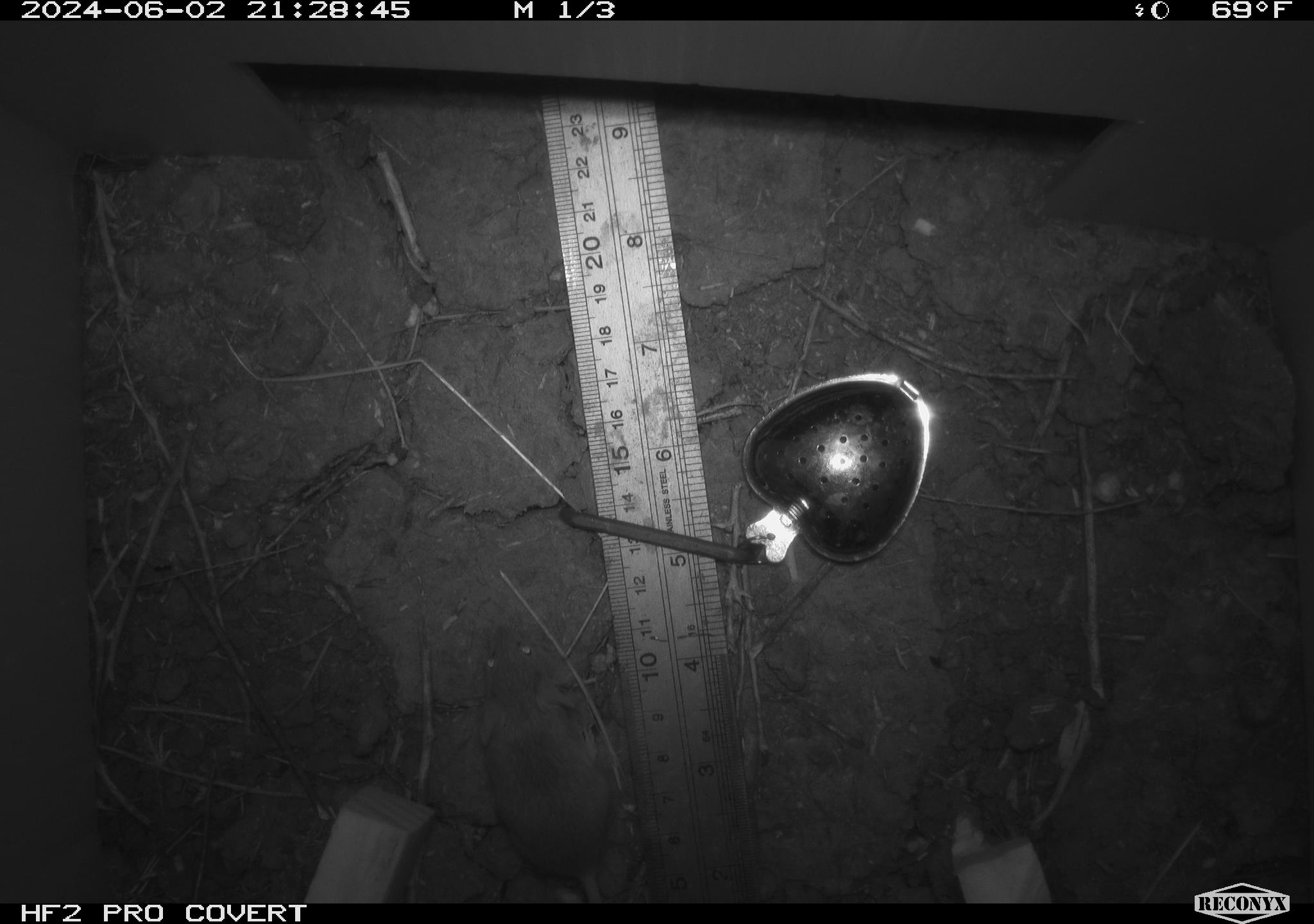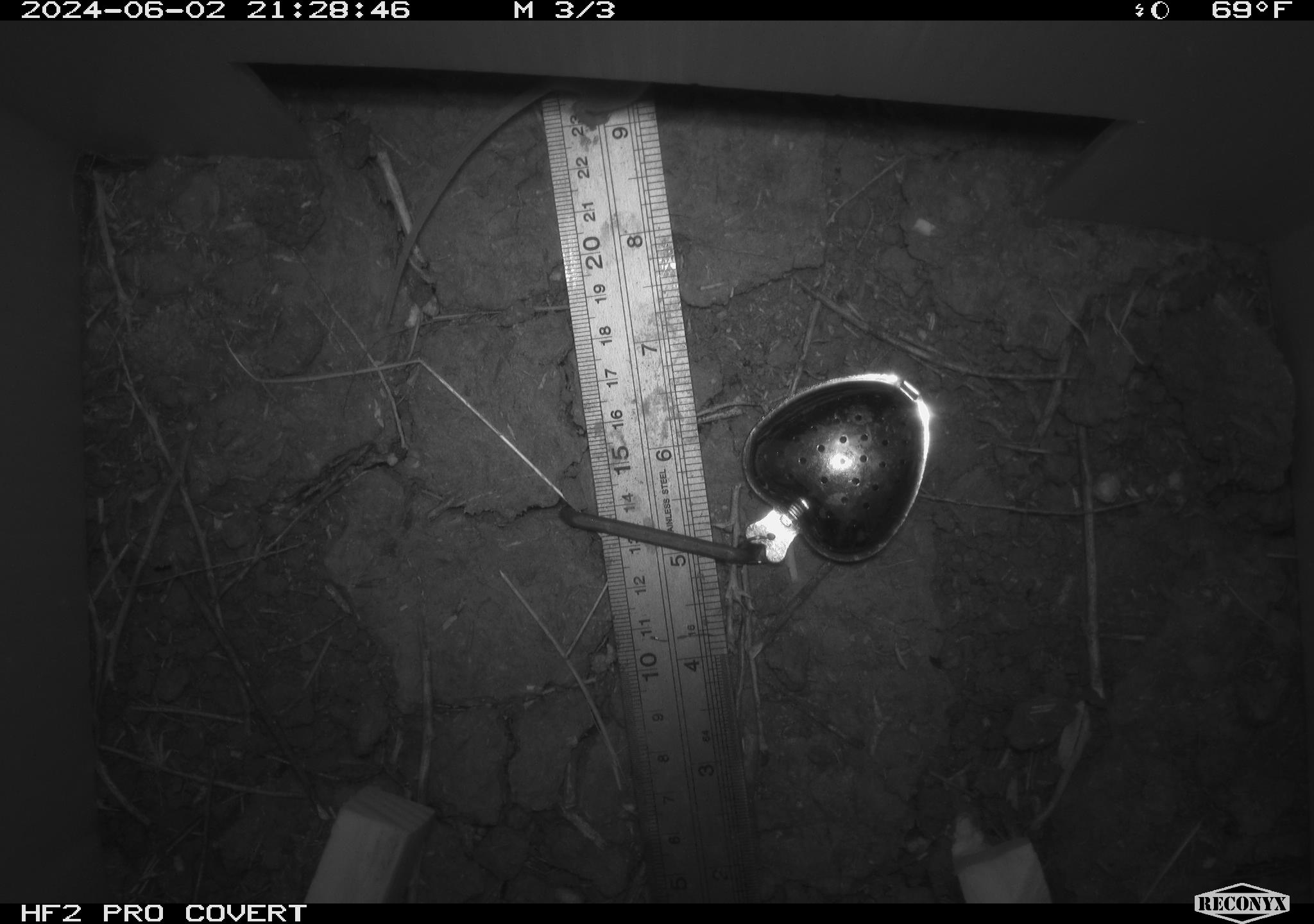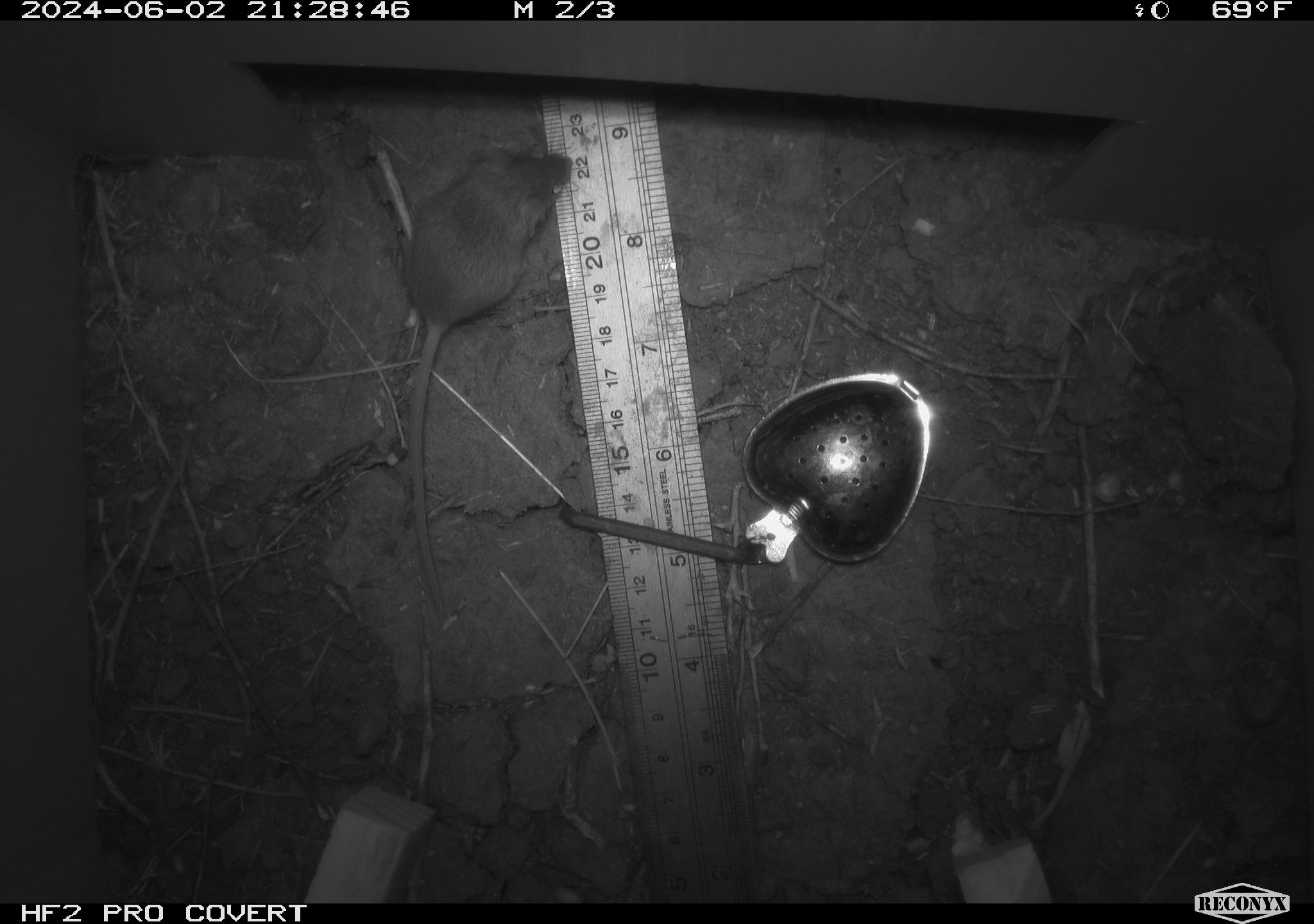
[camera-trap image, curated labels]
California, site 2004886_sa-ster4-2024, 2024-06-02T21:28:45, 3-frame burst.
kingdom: Animalia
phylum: Chordata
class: Mammalia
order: Rodentia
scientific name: Rodentia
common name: mouse species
Mouse species (Rodentia).